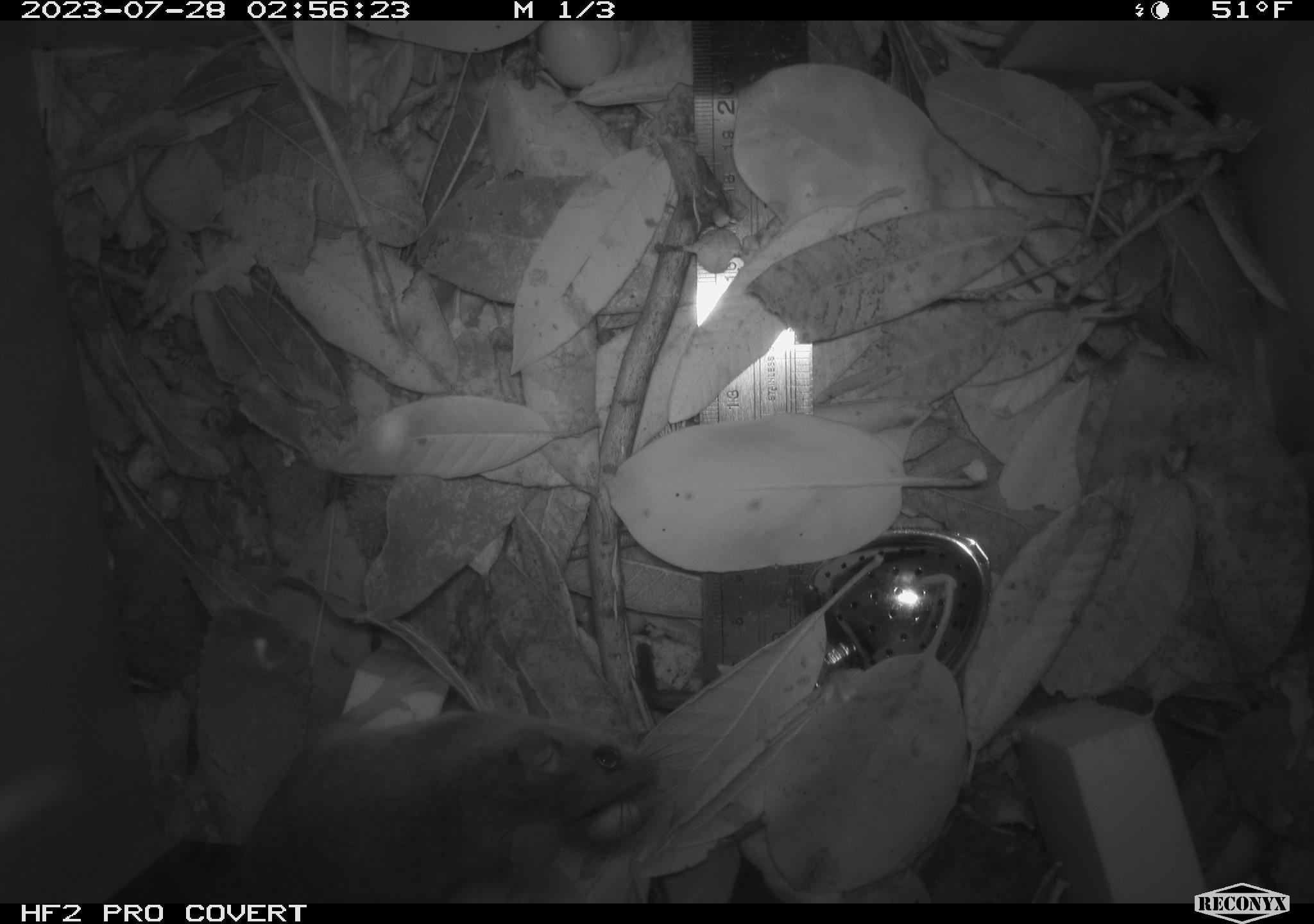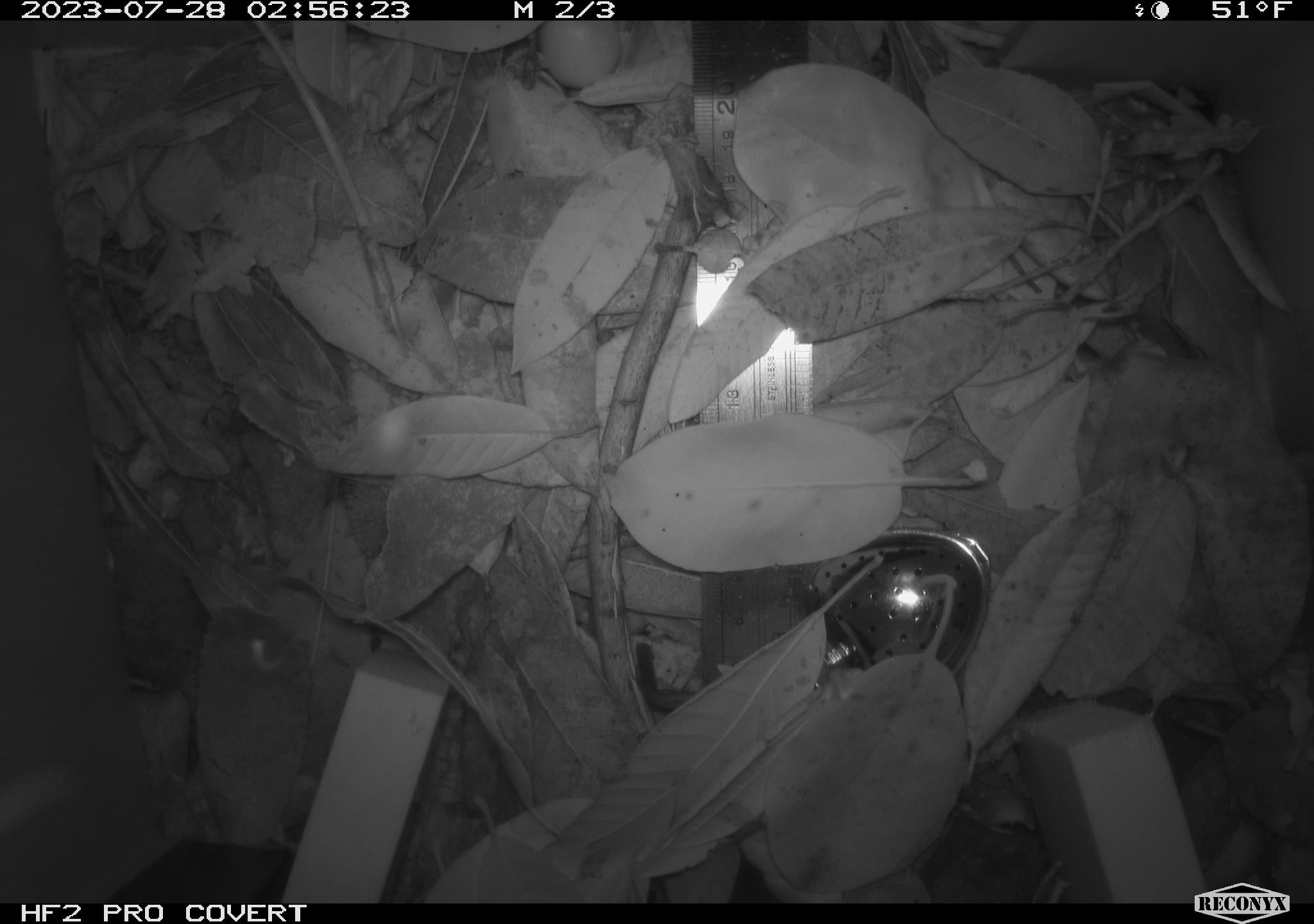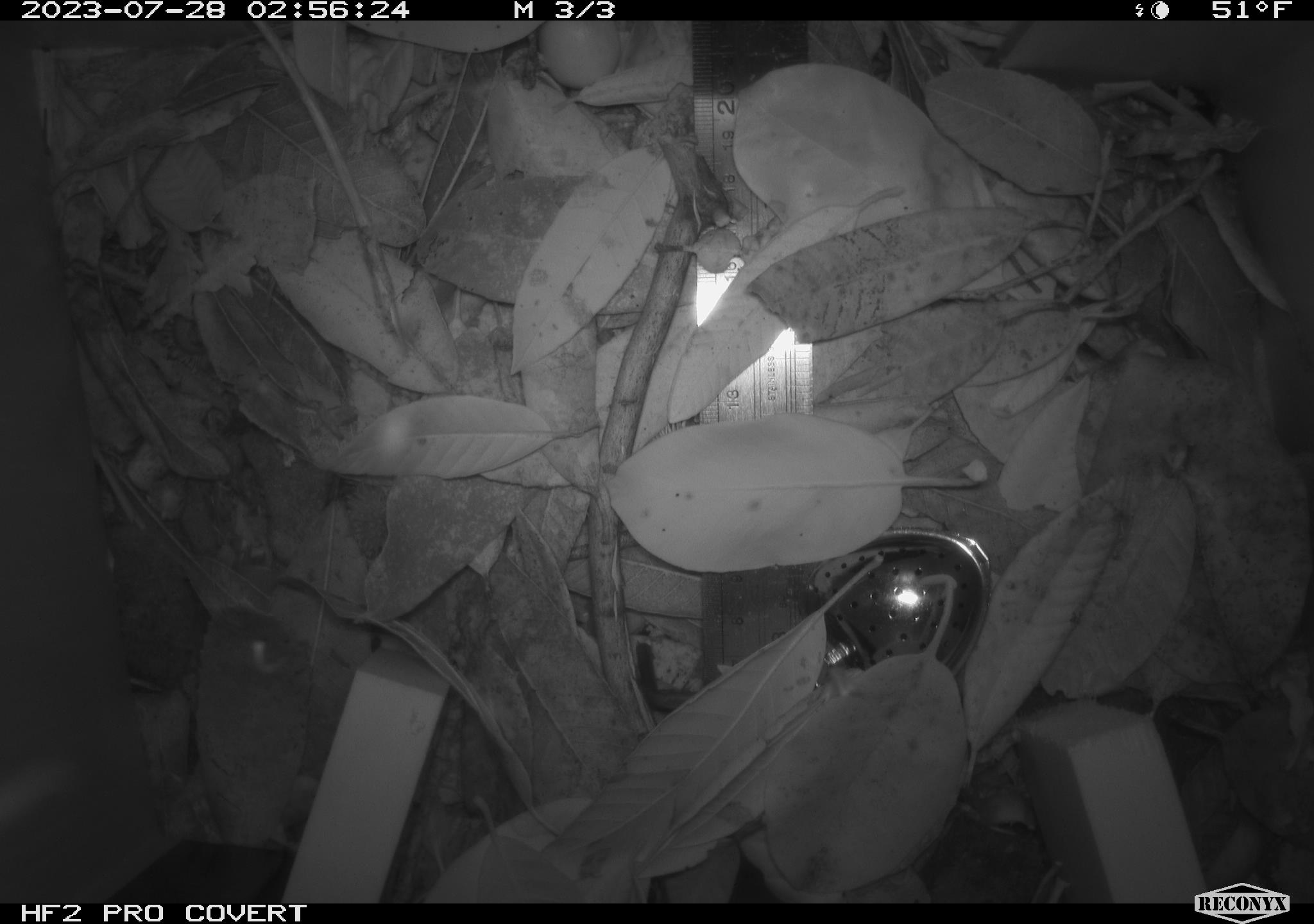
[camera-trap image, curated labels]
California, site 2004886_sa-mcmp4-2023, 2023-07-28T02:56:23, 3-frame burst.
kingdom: Animalia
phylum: Chordata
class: Mammalia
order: Rodentia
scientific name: Rodentia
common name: mouse species